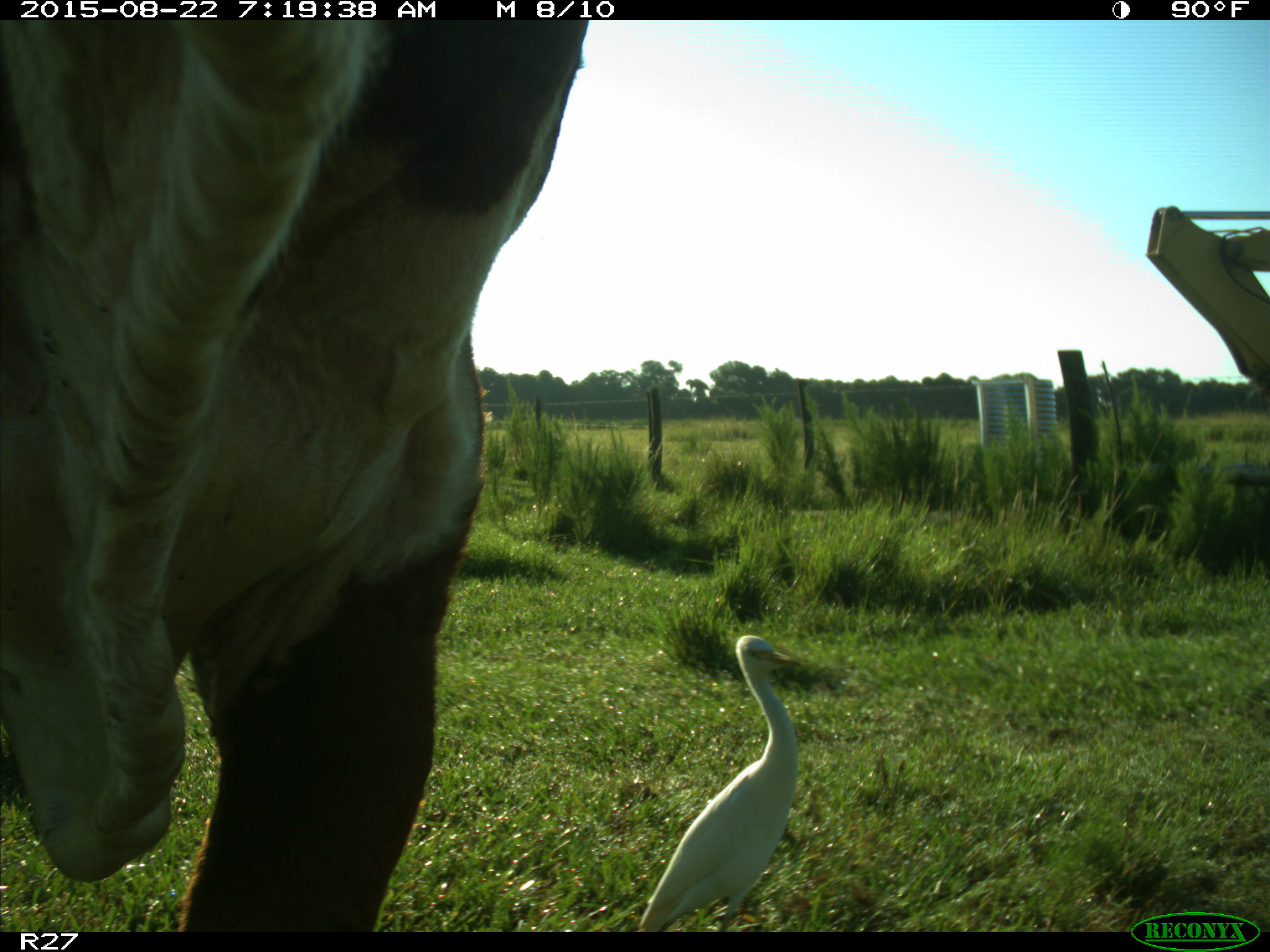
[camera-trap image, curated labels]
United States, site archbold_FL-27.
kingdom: Animalia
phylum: Chordata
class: Mammalia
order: Artiodactyla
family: Bovidae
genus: Bos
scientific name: Bos taurus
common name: domestic cow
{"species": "Bos taurus (domestic cow)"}